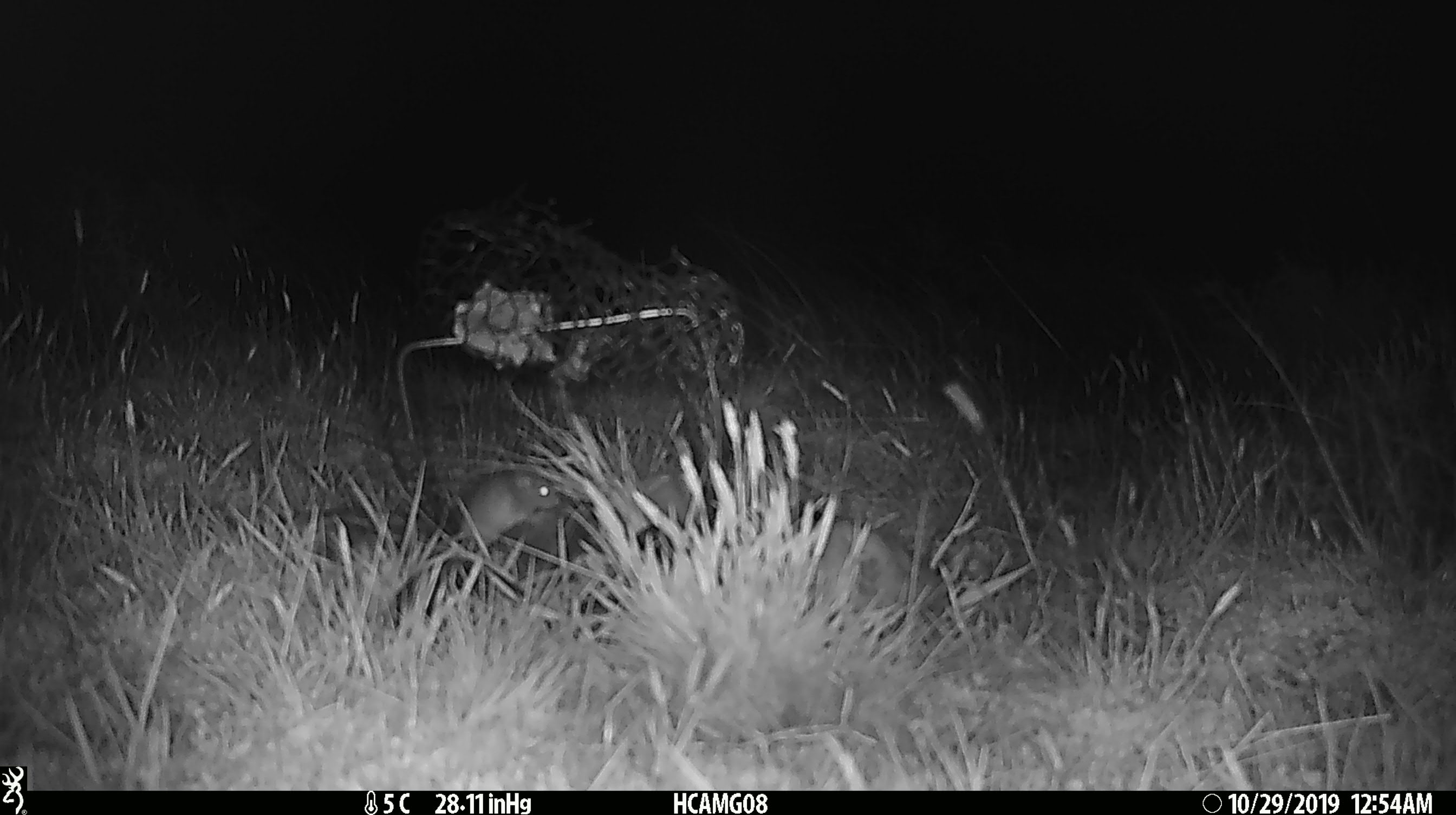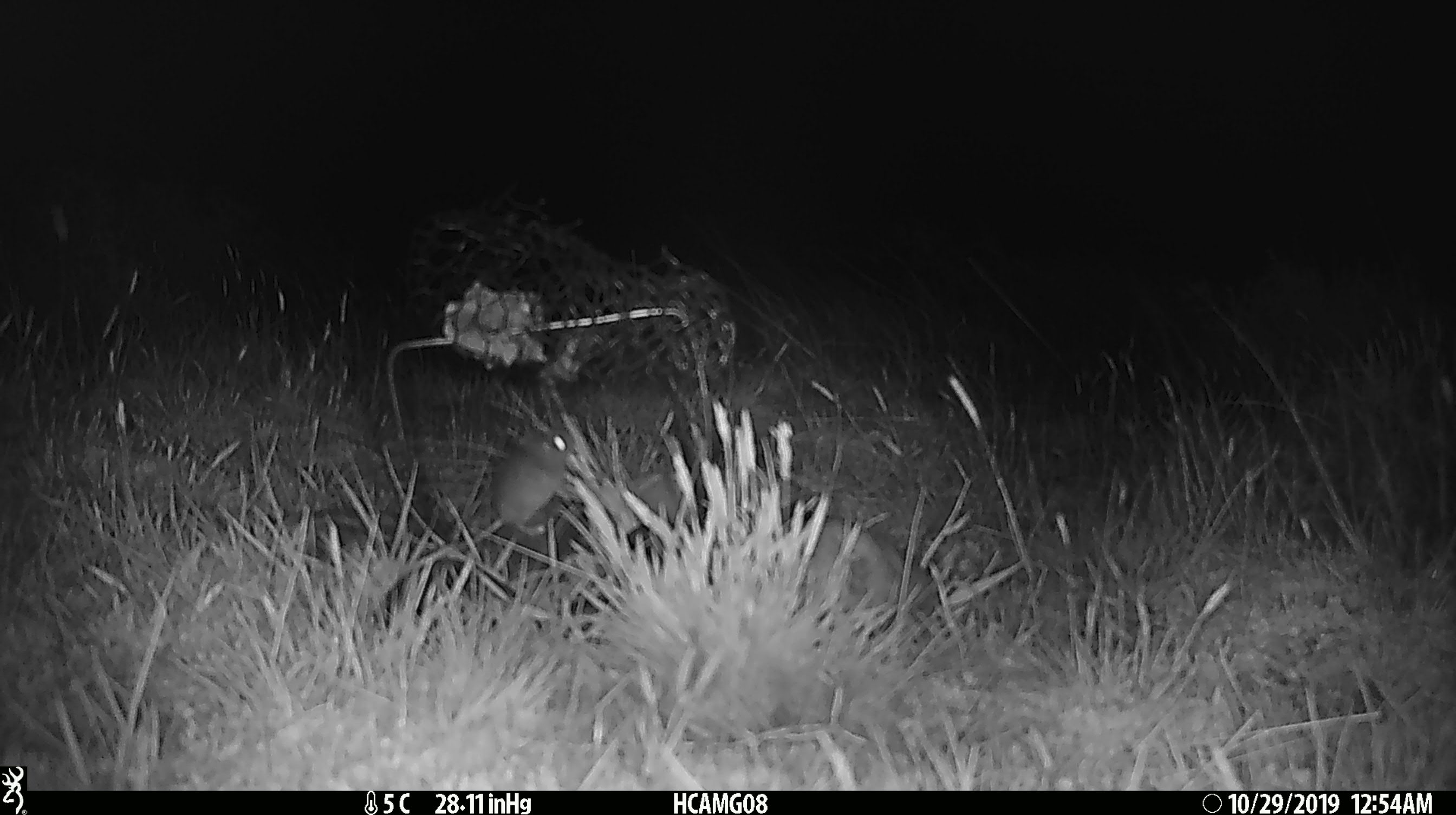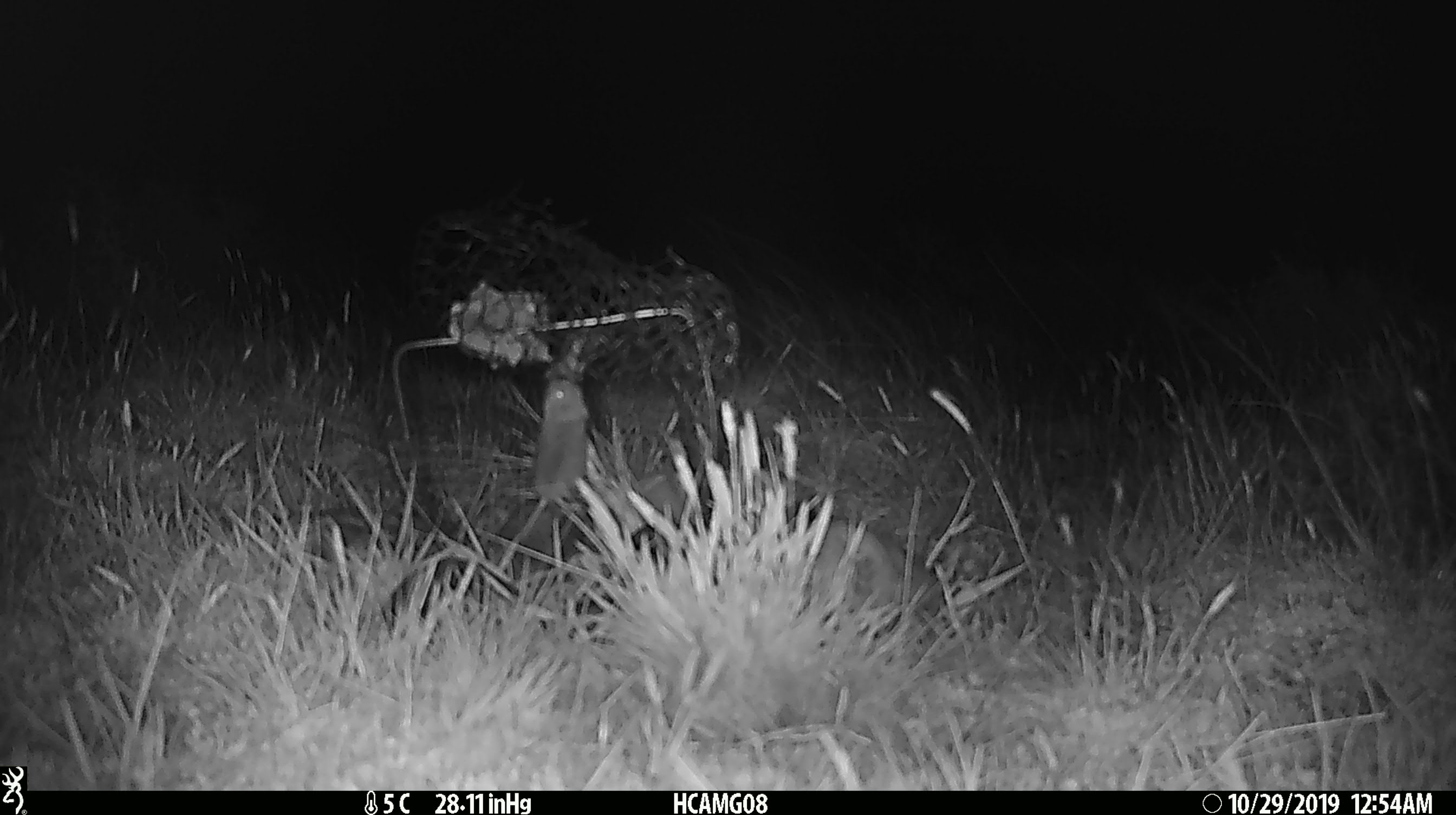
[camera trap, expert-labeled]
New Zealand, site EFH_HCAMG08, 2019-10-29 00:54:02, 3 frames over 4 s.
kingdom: Animalia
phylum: Chordata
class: Mammalia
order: Rodentia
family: Muridae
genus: Mus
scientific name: Mus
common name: mouse